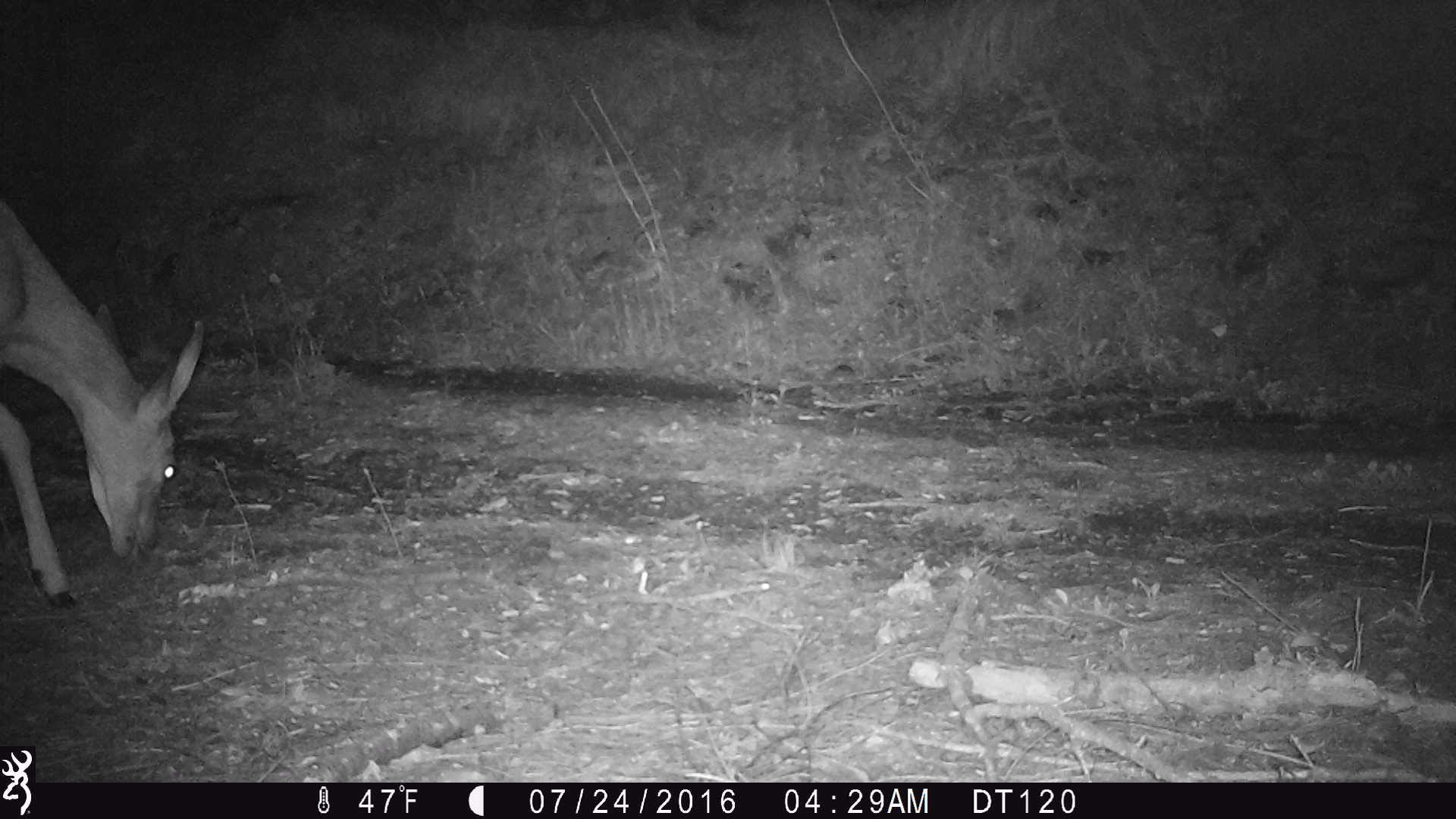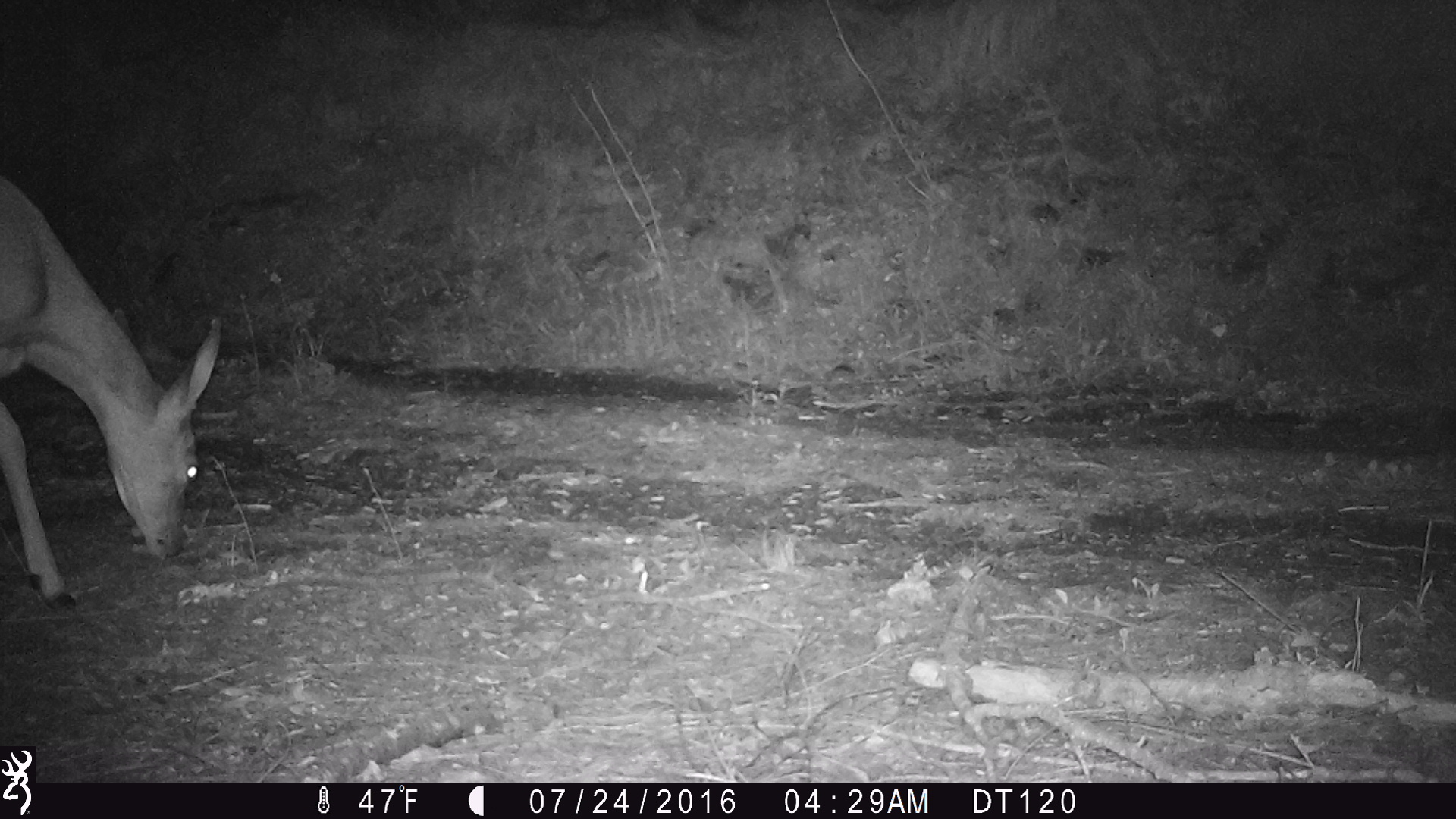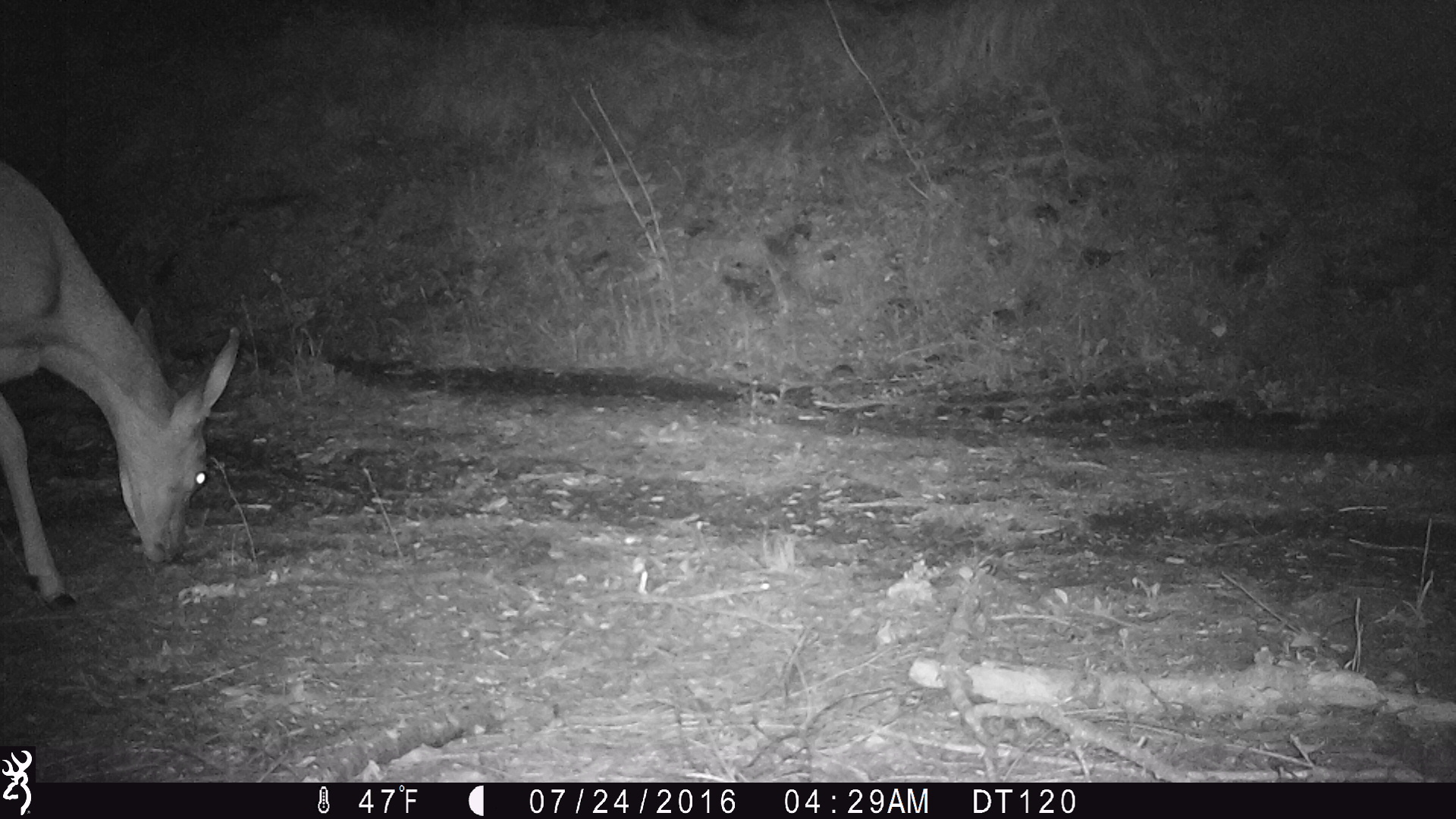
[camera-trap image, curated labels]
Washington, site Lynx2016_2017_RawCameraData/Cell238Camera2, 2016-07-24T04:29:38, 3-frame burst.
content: unidentified animal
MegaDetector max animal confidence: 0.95